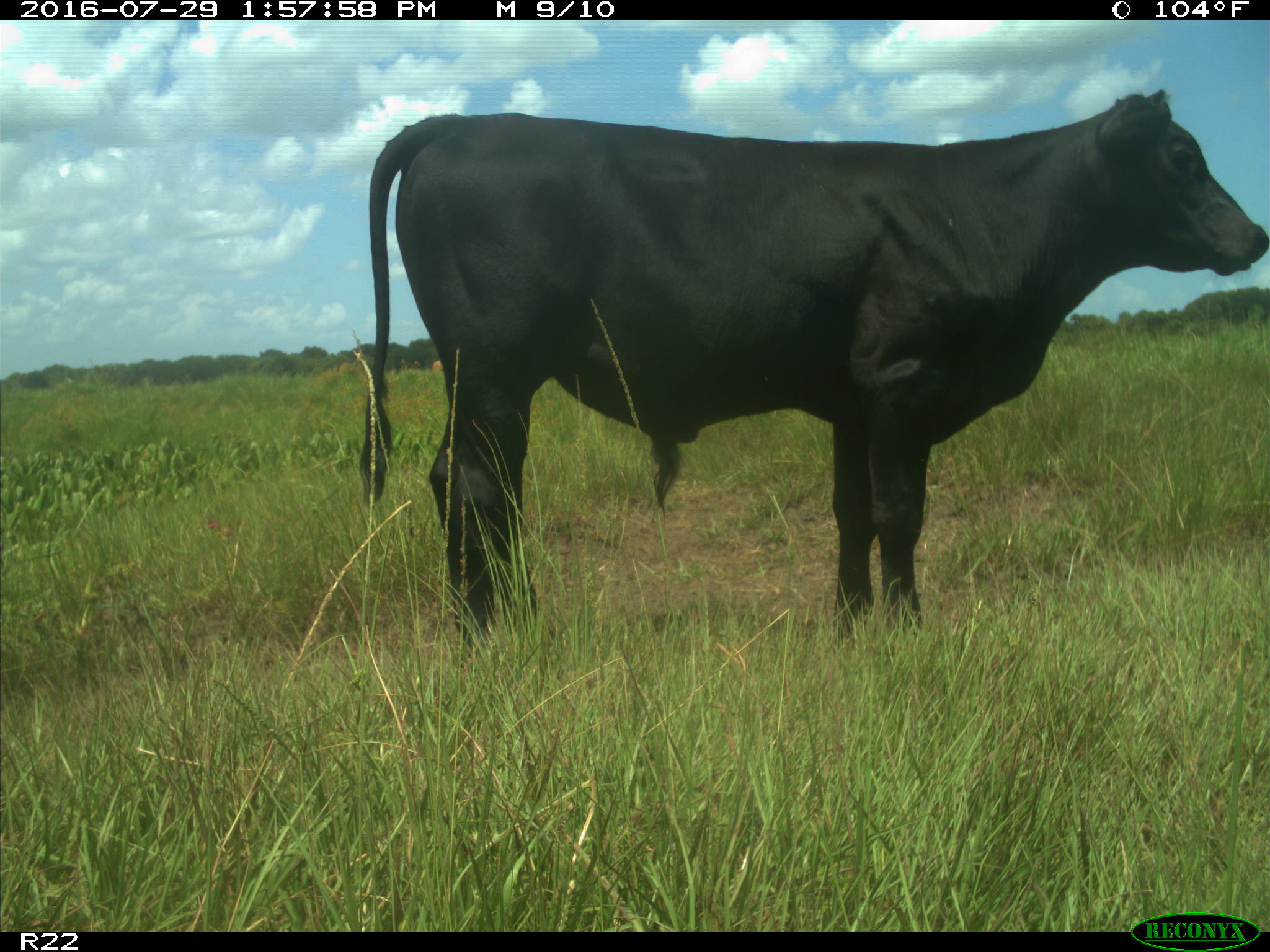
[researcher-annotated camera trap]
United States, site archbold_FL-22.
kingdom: Animalia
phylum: Chordata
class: Mammalia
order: Artiodactyla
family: Bovidae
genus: Bos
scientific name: Bos taurus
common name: domestic cow